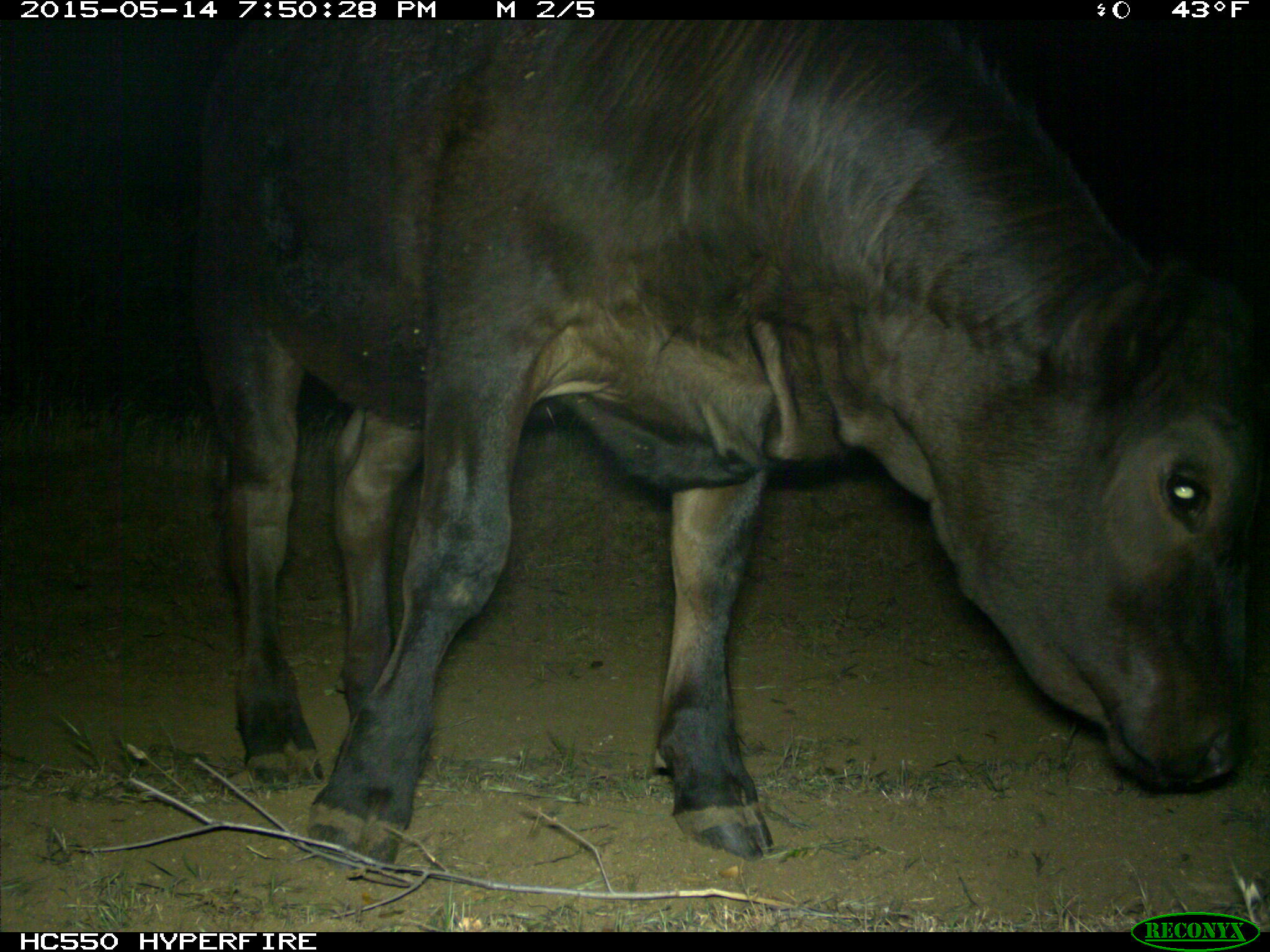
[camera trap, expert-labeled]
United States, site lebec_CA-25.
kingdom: Animalia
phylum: Chordata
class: Mammalia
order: Artiodactyla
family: Bovidae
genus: Bos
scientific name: Bos taurus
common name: domestic cow